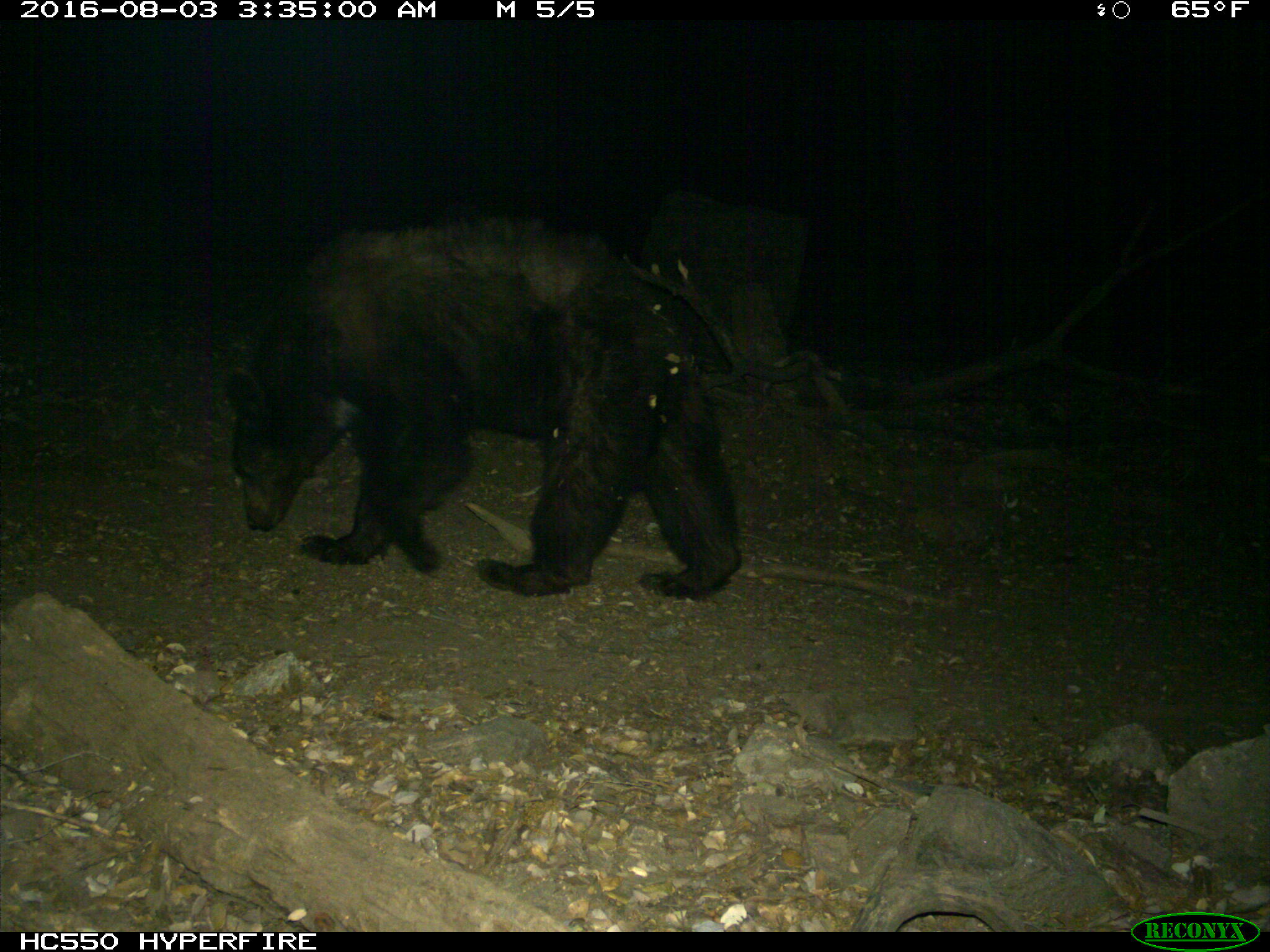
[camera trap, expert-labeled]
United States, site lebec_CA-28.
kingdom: Animalia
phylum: Chordata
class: Mammalia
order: Carnivora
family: Ursidae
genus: Ursus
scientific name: Ursus americanus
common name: american black bear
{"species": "Ursus americanus (american black bear)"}